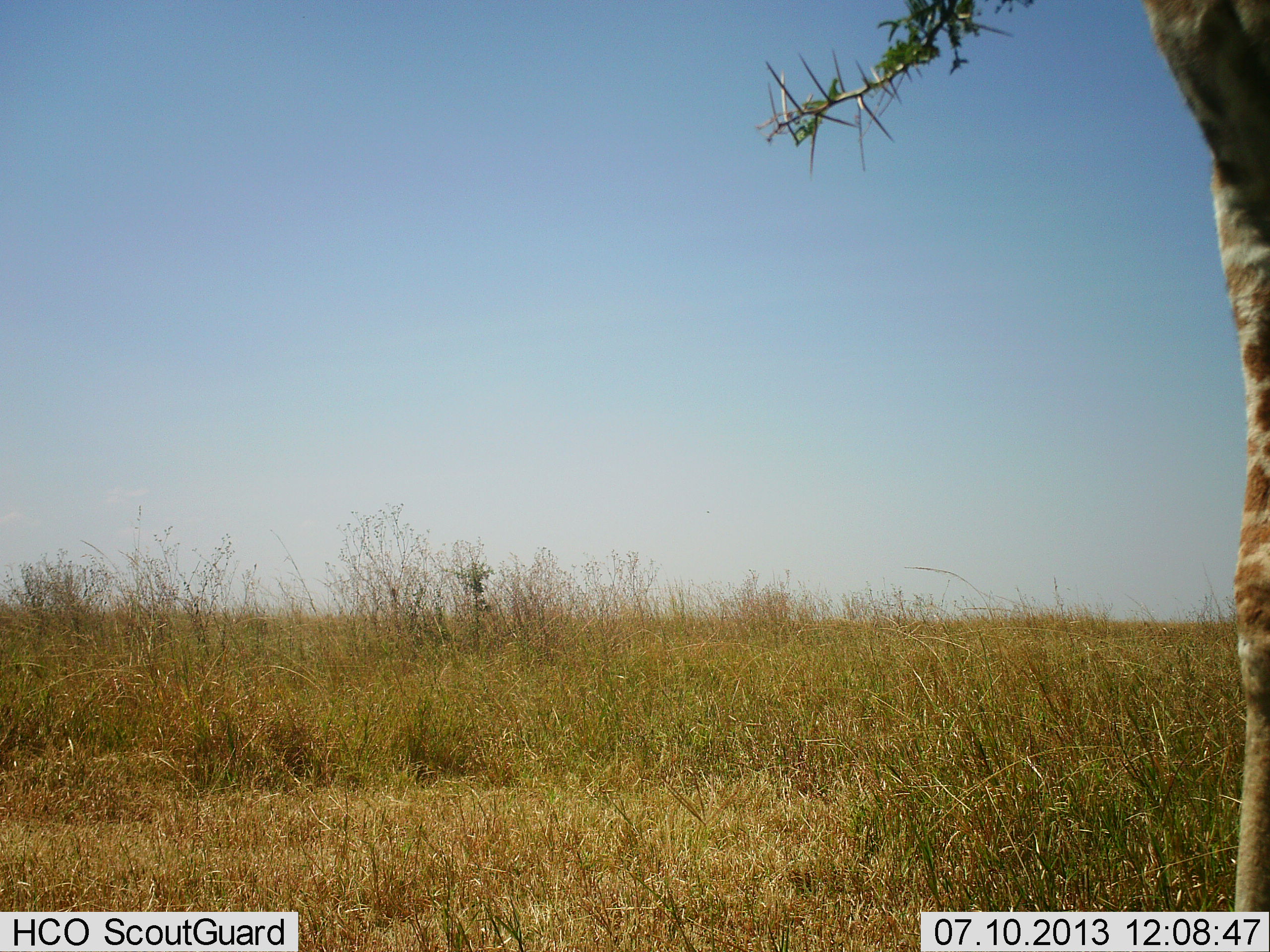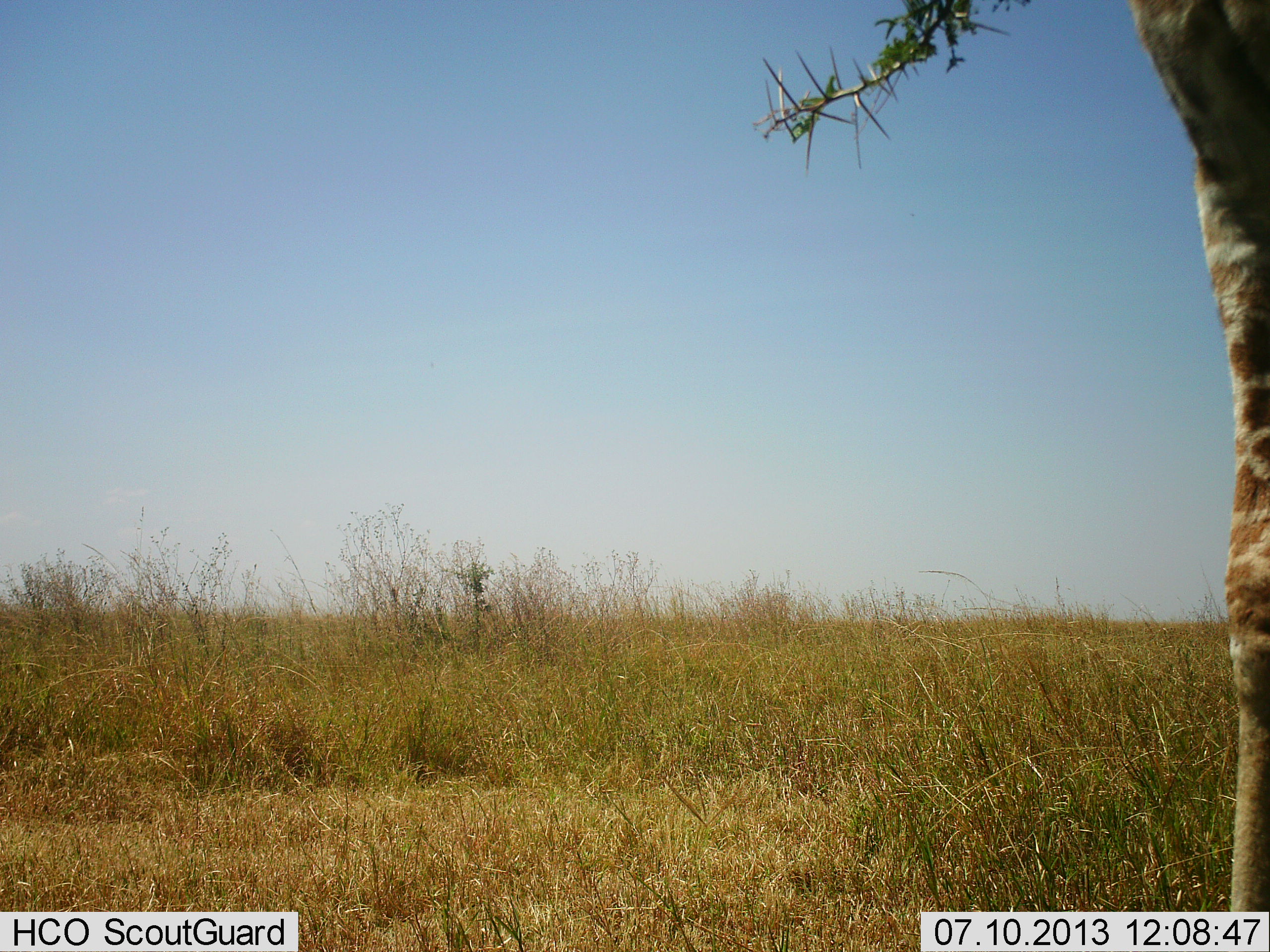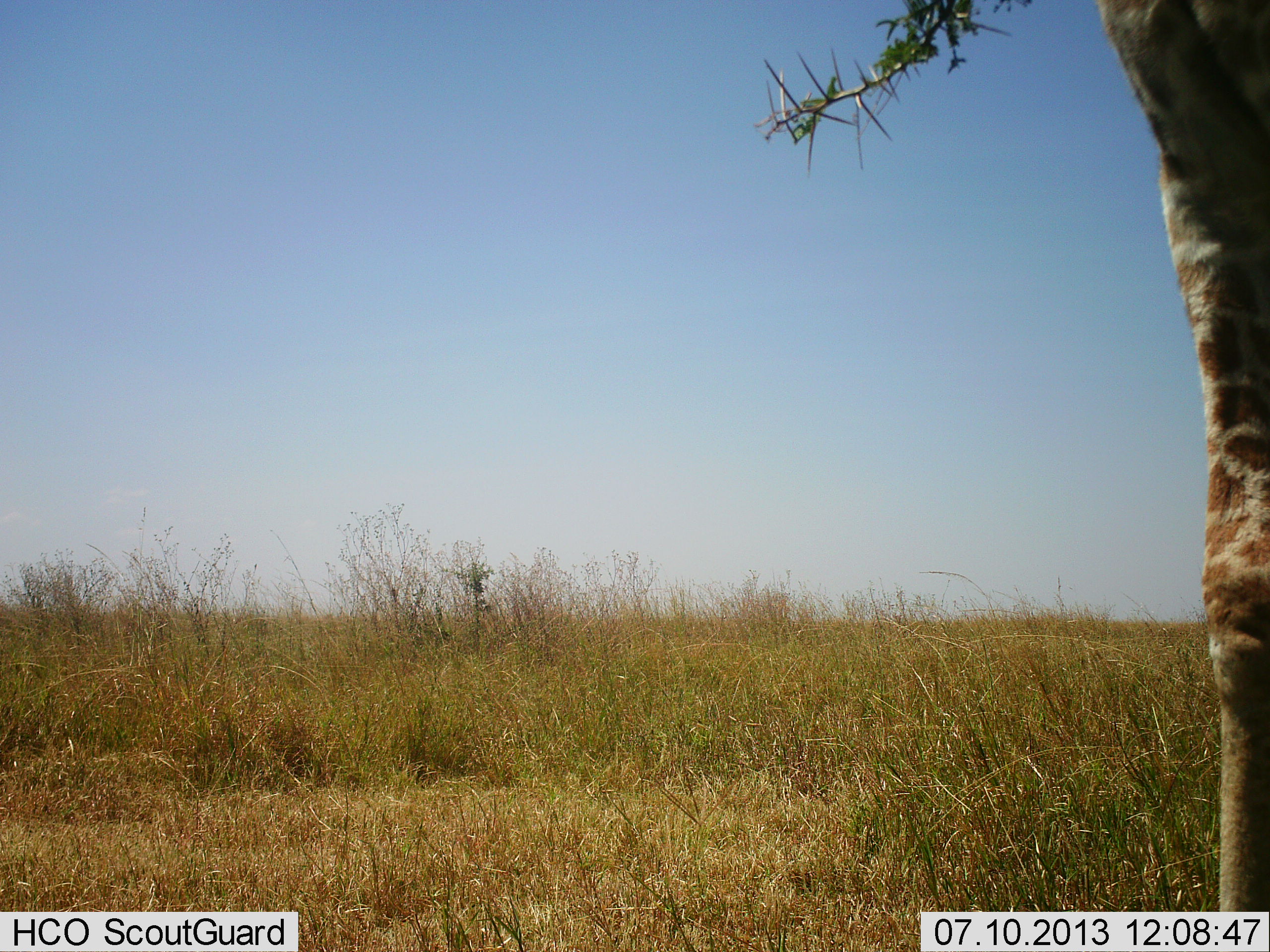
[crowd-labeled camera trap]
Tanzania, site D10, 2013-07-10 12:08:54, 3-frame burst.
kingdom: Animalia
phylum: Chordata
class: Mammalia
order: Artiodactyla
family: Giraffidae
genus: Giraffa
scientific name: Giraffa camelopardalis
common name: giraffe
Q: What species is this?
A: Giraffe (Giraffa camelopardalis).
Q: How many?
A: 1.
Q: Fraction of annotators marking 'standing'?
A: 76%.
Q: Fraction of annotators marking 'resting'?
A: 0%.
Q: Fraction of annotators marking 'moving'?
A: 4%.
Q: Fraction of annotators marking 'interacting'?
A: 4%.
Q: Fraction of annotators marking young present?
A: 0%.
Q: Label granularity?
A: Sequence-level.